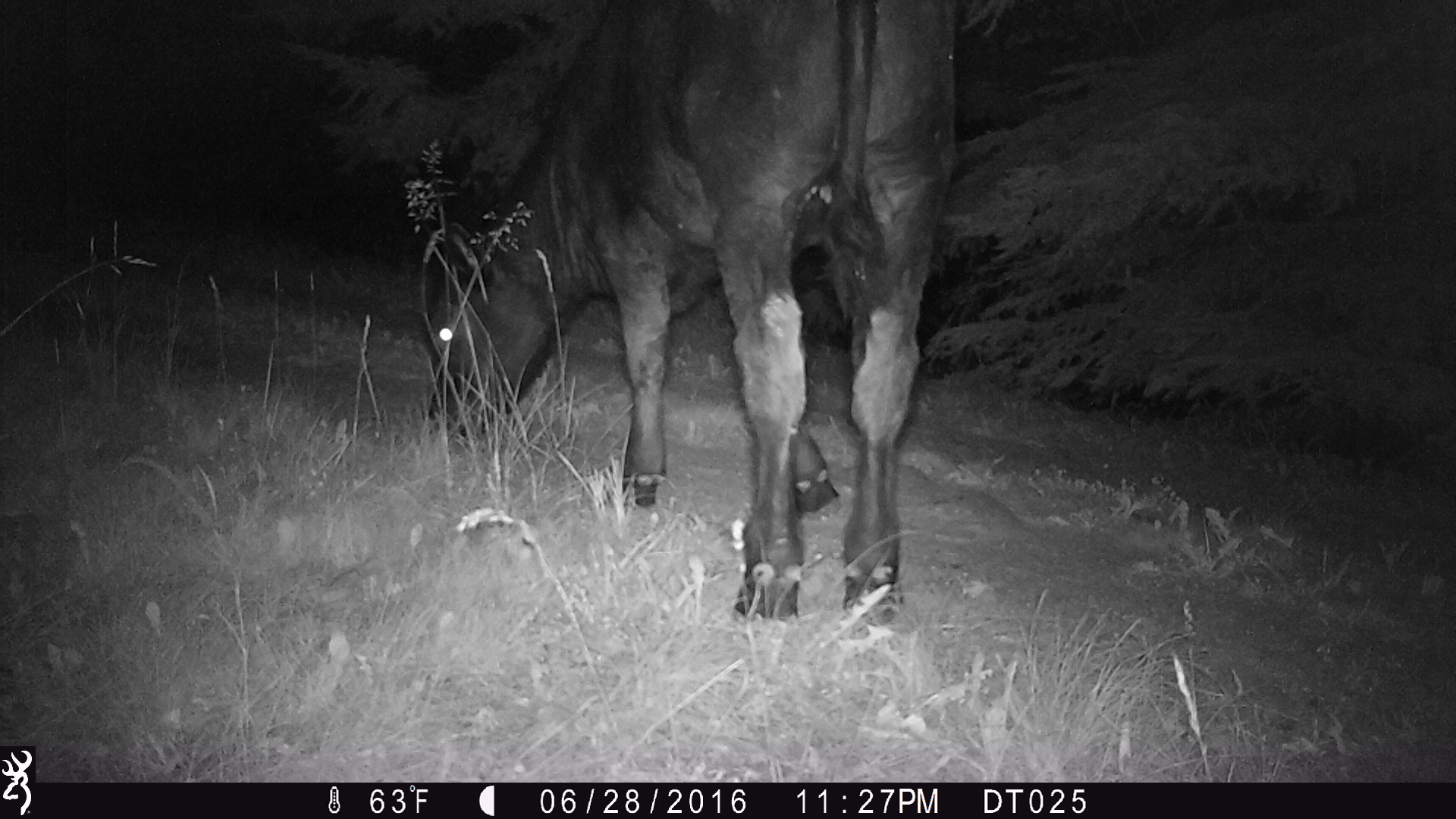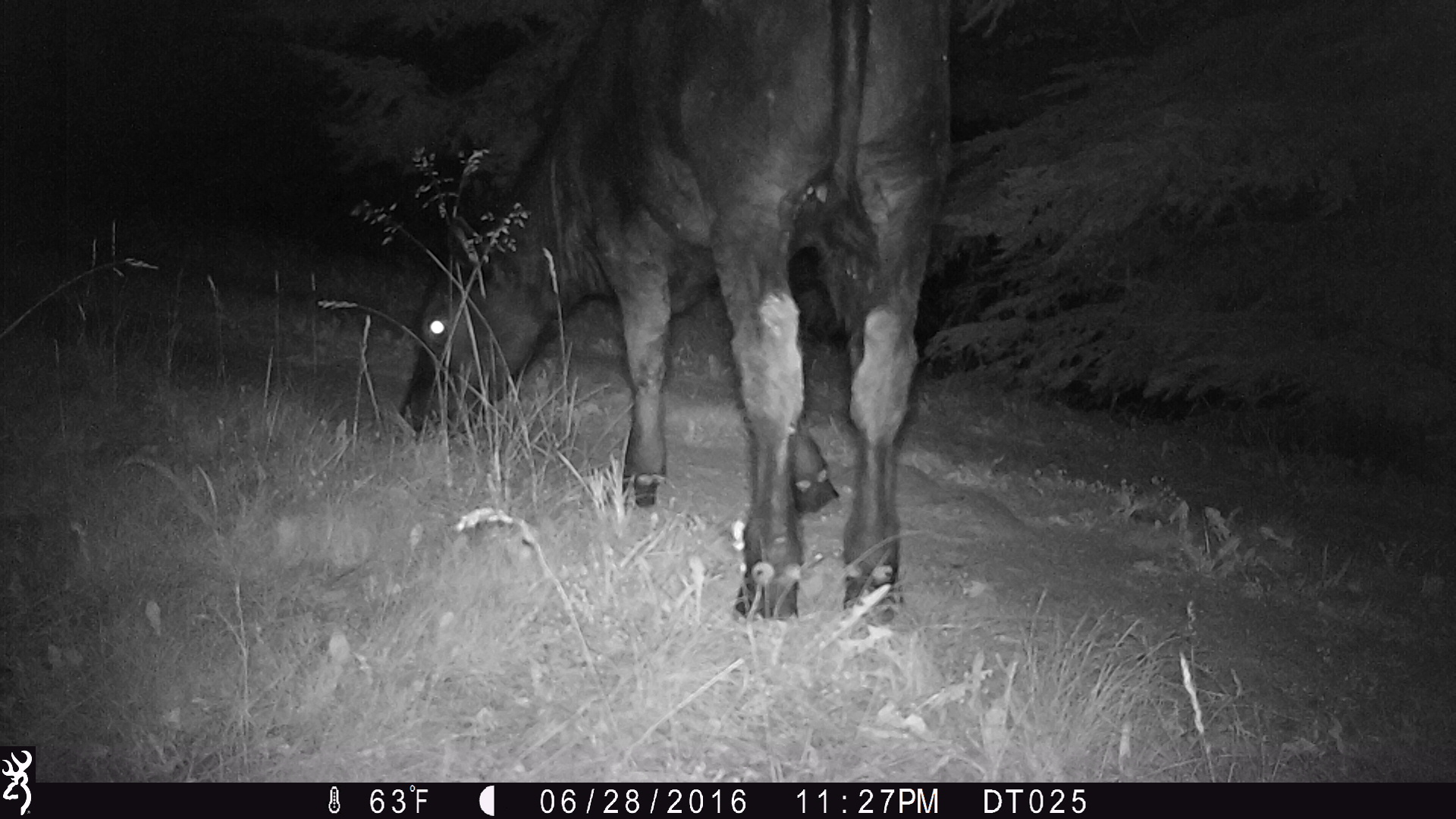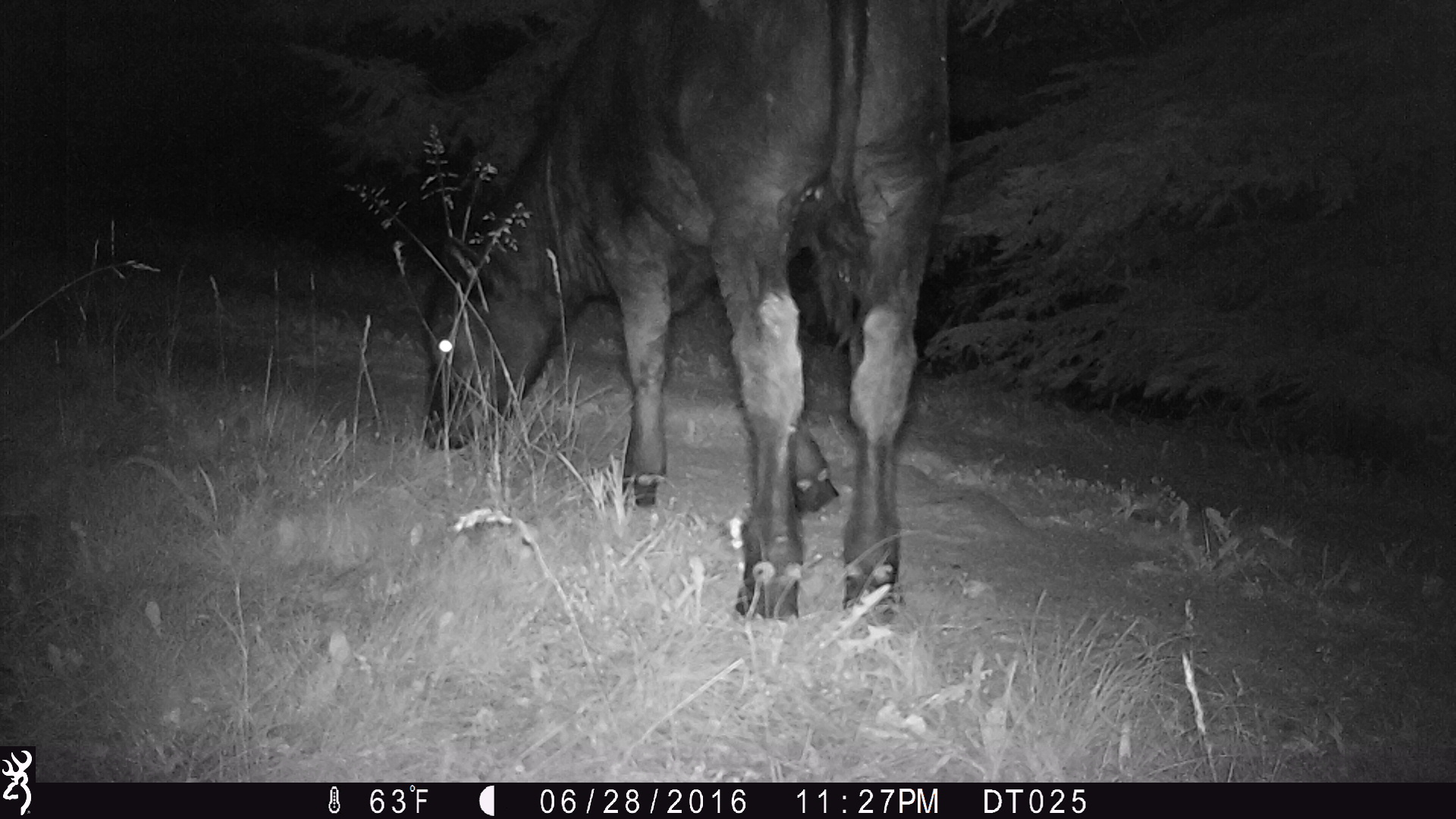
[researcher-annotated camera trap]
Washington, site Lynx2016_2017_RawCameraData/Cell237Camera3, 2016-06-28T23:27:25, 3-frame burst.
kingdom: Animalia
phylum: Chordata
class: Mammalia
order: Artiodactyla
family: Bovidae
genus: Bos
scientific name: Bos taurus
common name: domestic cattle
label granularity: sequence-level